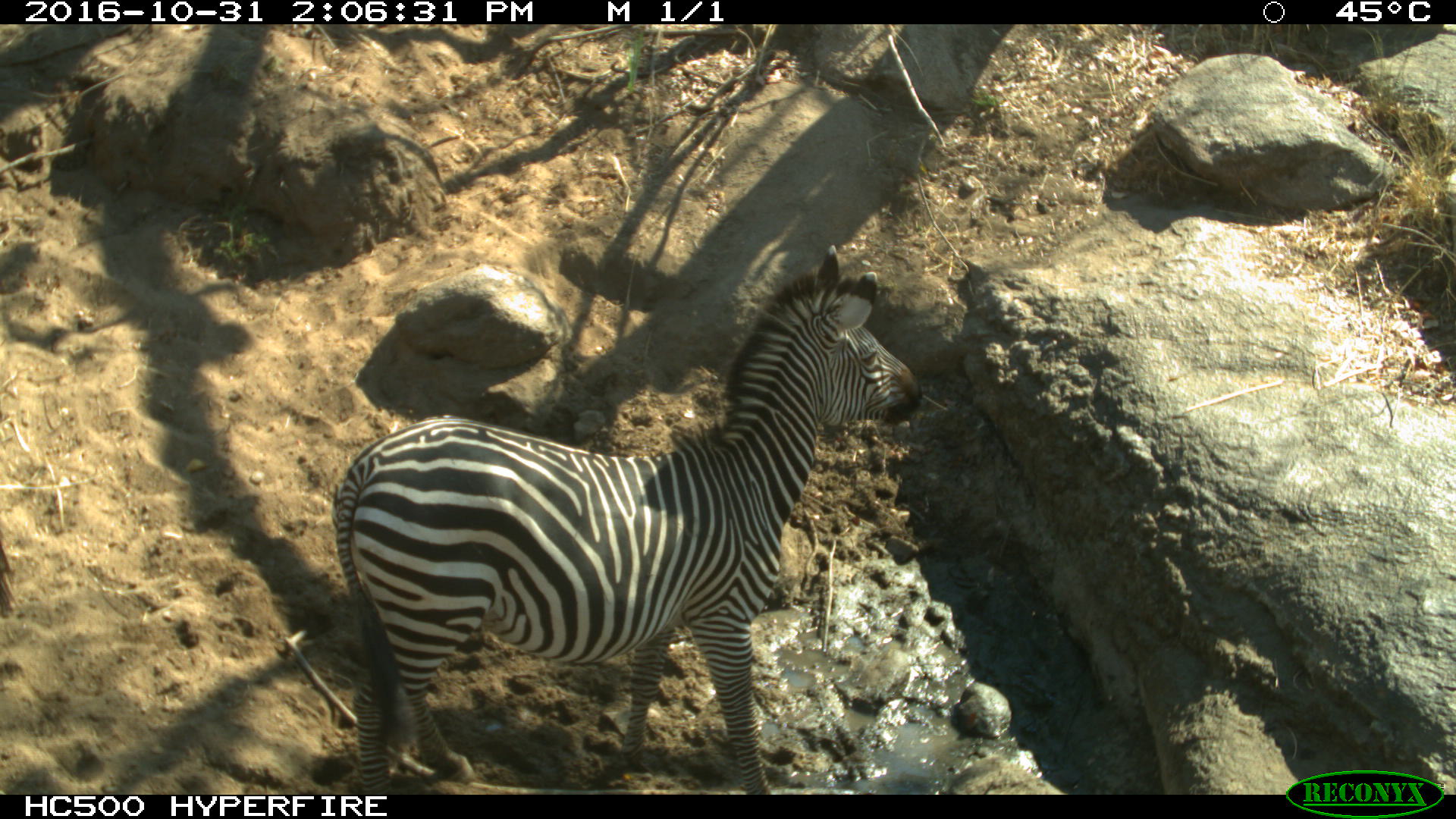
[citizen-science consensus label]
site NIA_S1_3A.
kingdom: Animalia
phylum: Chordata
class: Mammalia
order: Perissodactyla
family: Equidae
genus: Equus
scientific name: Equus quagga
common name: plains zebra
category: zebraplains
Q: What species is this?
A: Zebraplains (plains zebra) (Equus quagga).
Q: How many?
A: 1.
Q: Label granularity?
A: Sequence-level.